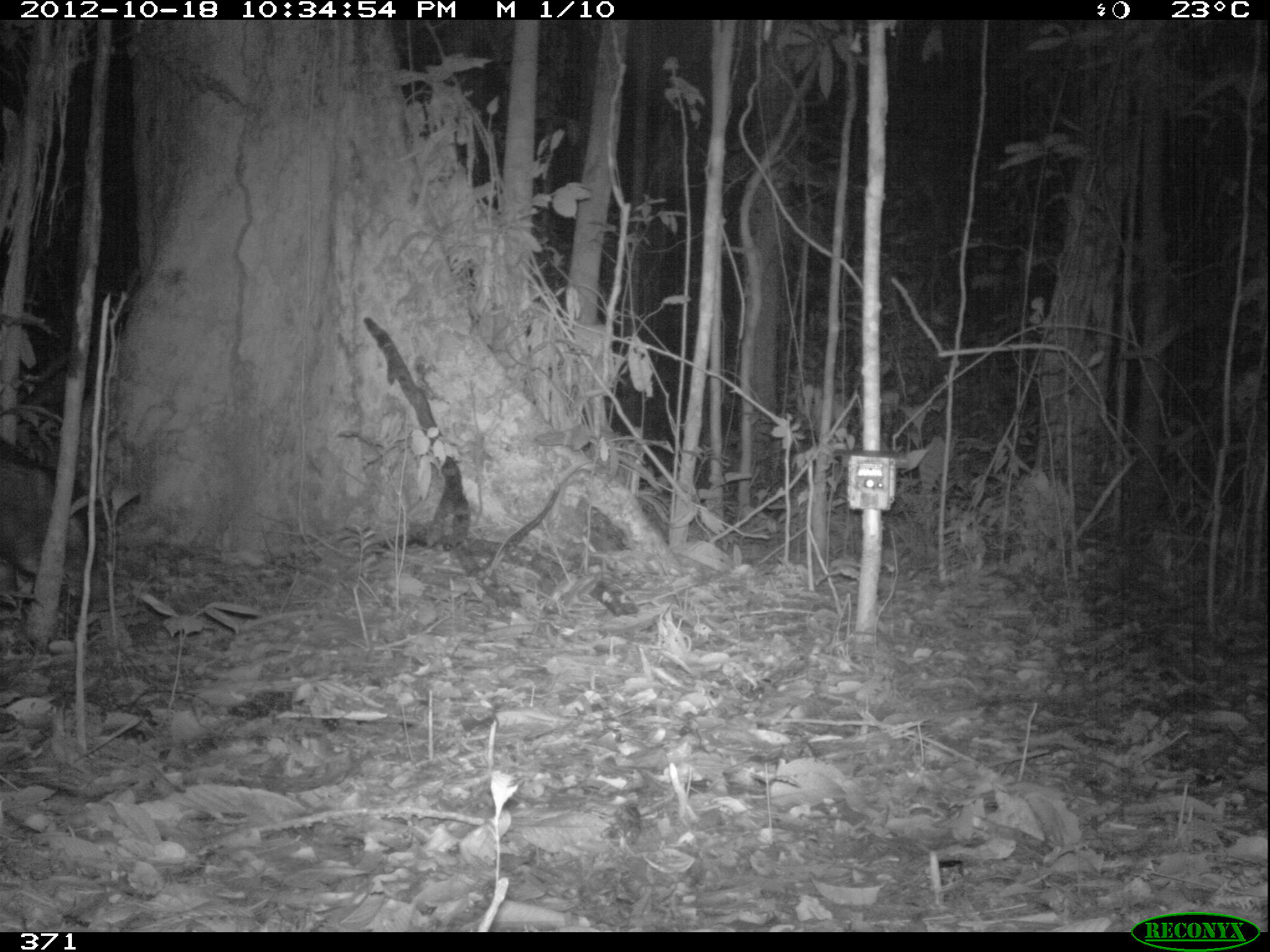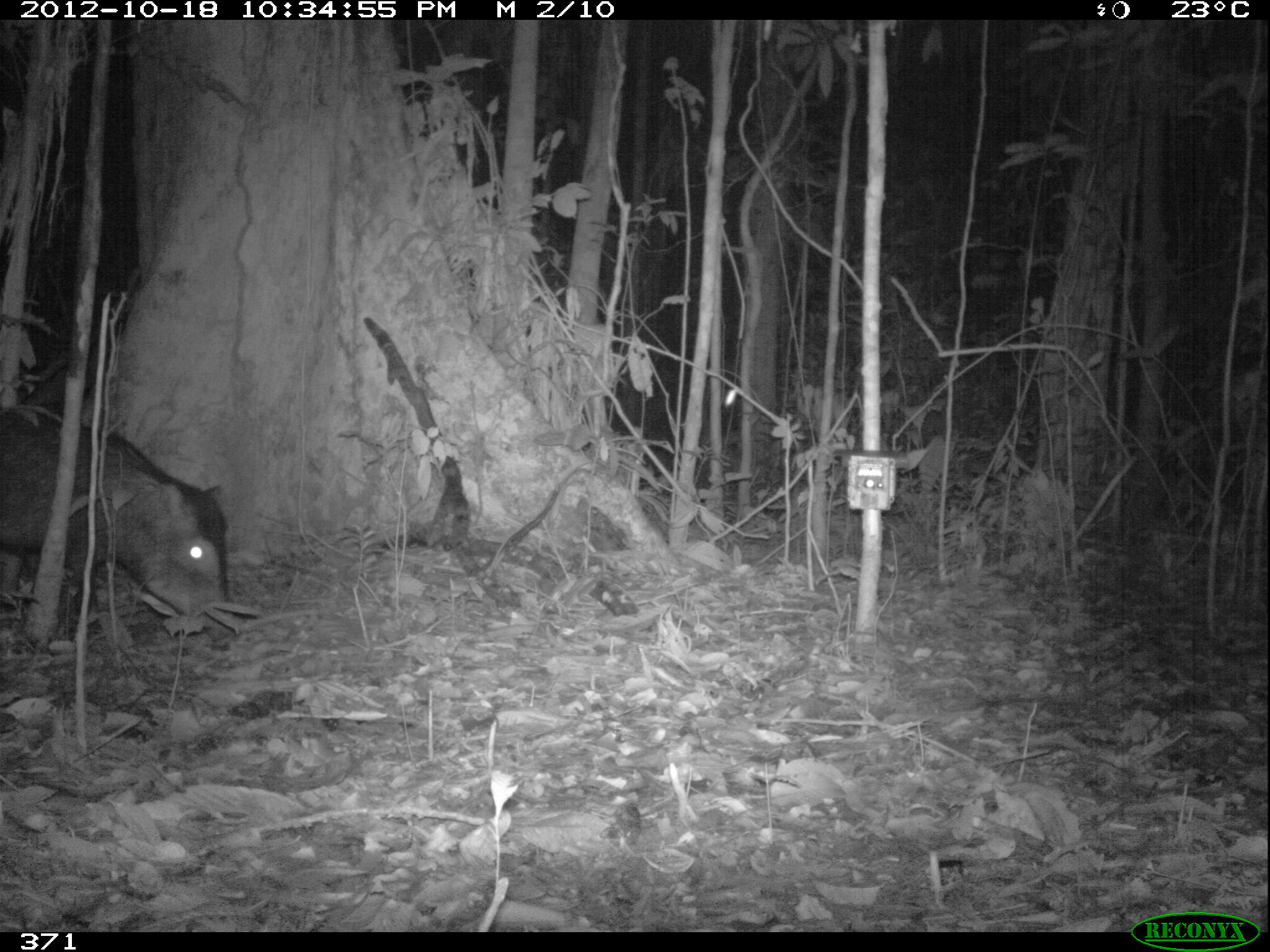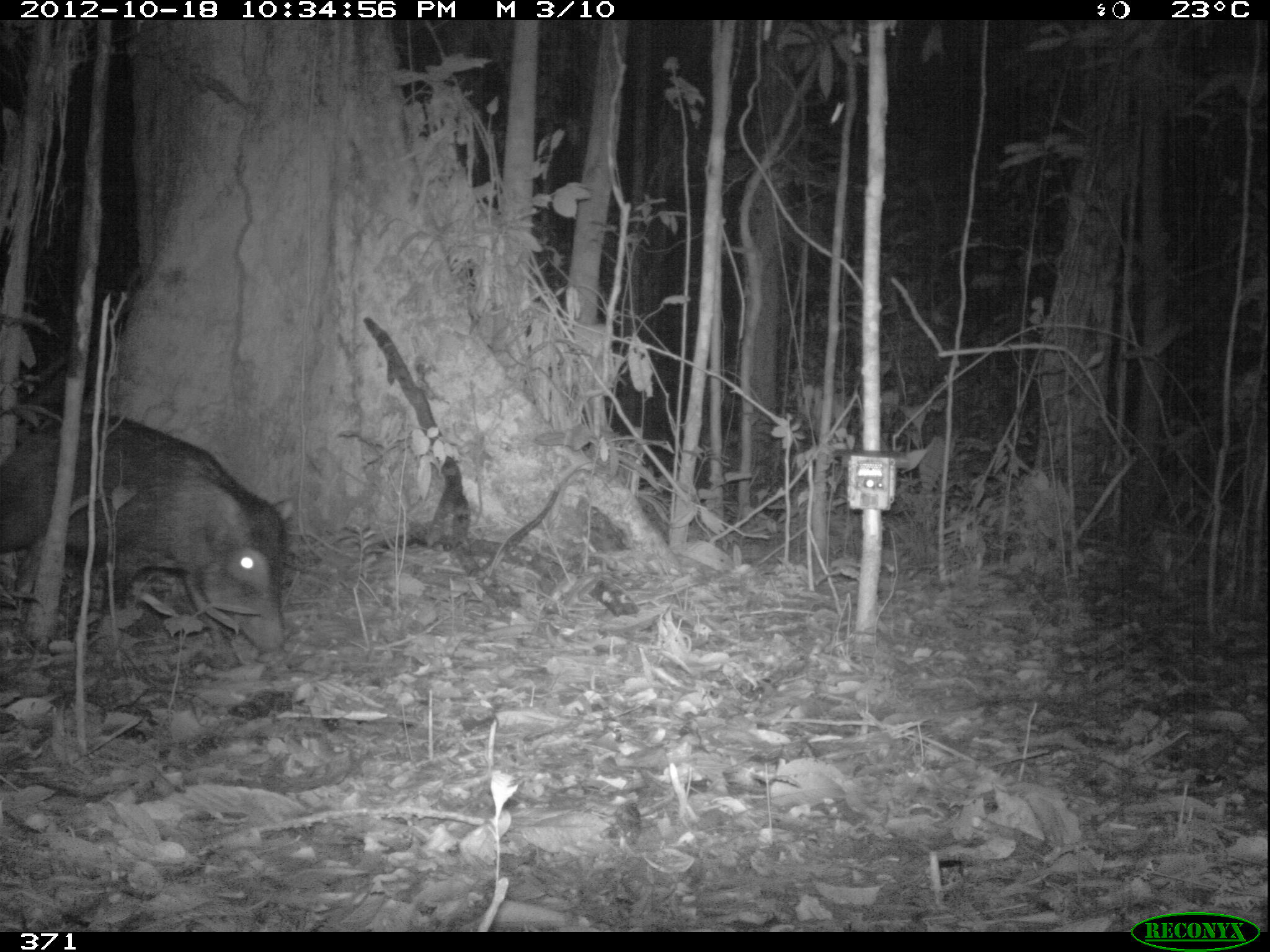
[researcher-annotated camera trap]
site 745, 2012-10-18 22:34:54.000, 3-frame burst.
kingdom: Animalia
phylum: Chordata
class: Mammalia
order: Artiodactyla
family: Tayassuidae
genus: Tayassu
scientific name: Tayassu pecari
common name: white-lipped peccary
Tayassu pecari (white-lipped peccary).